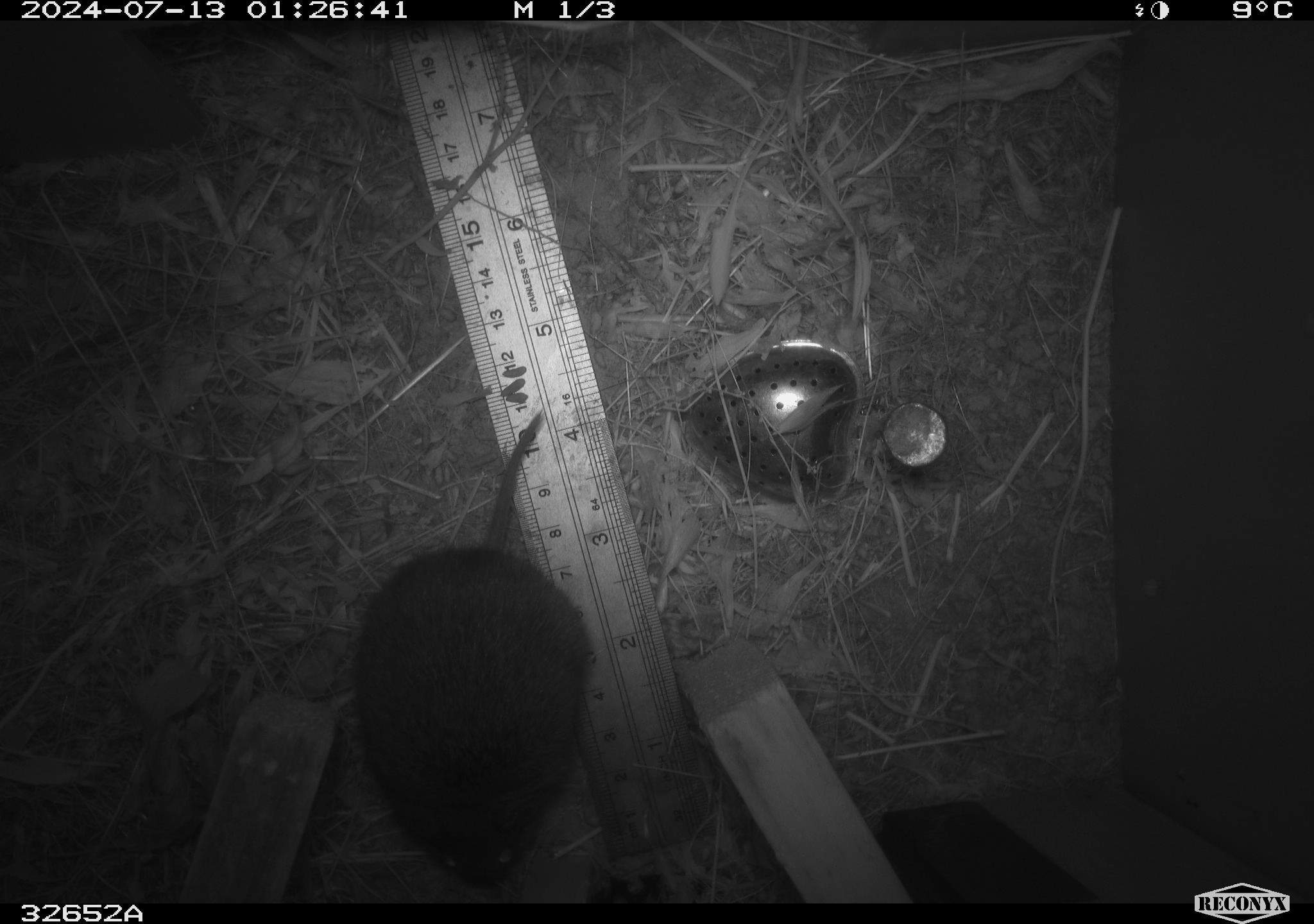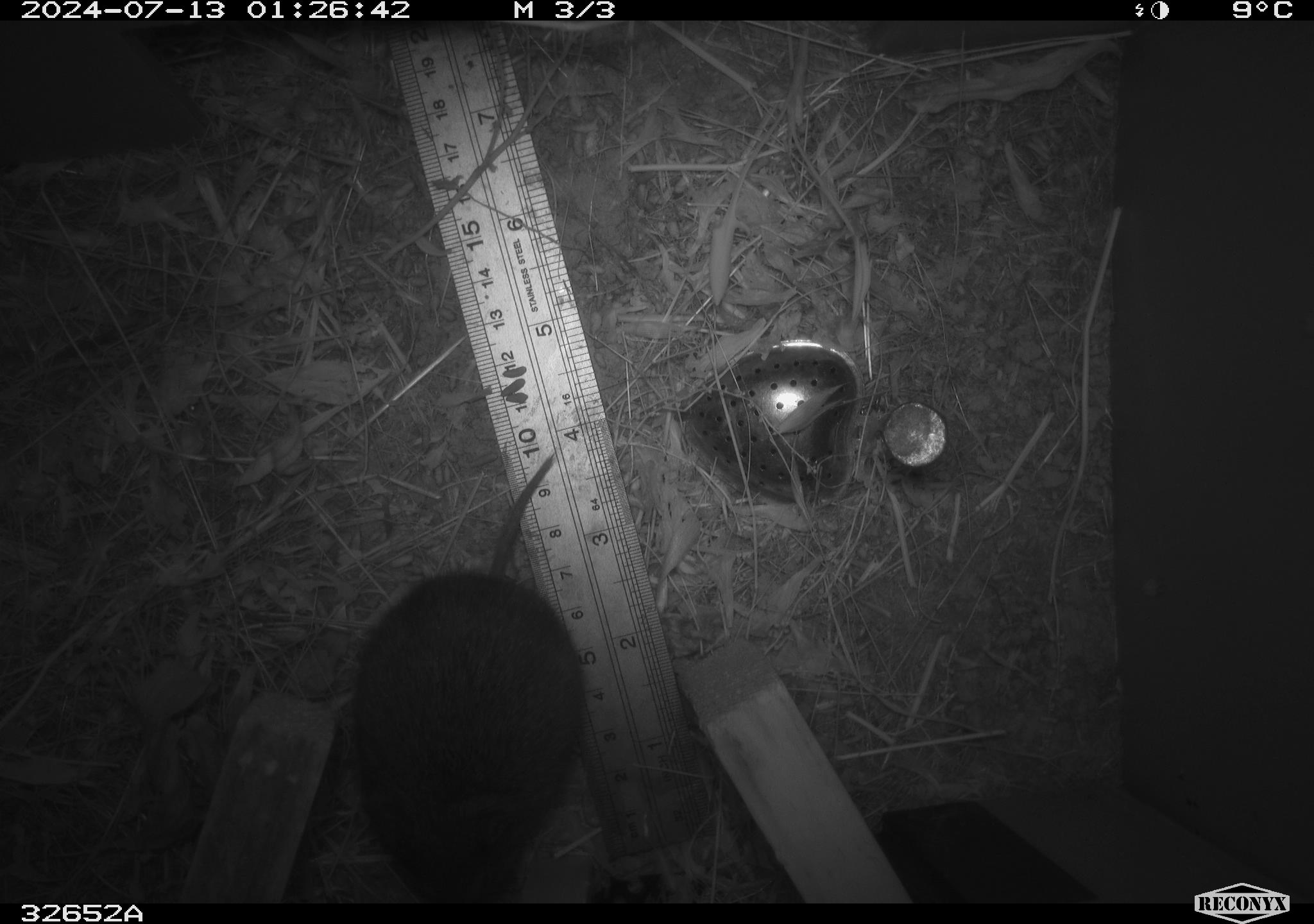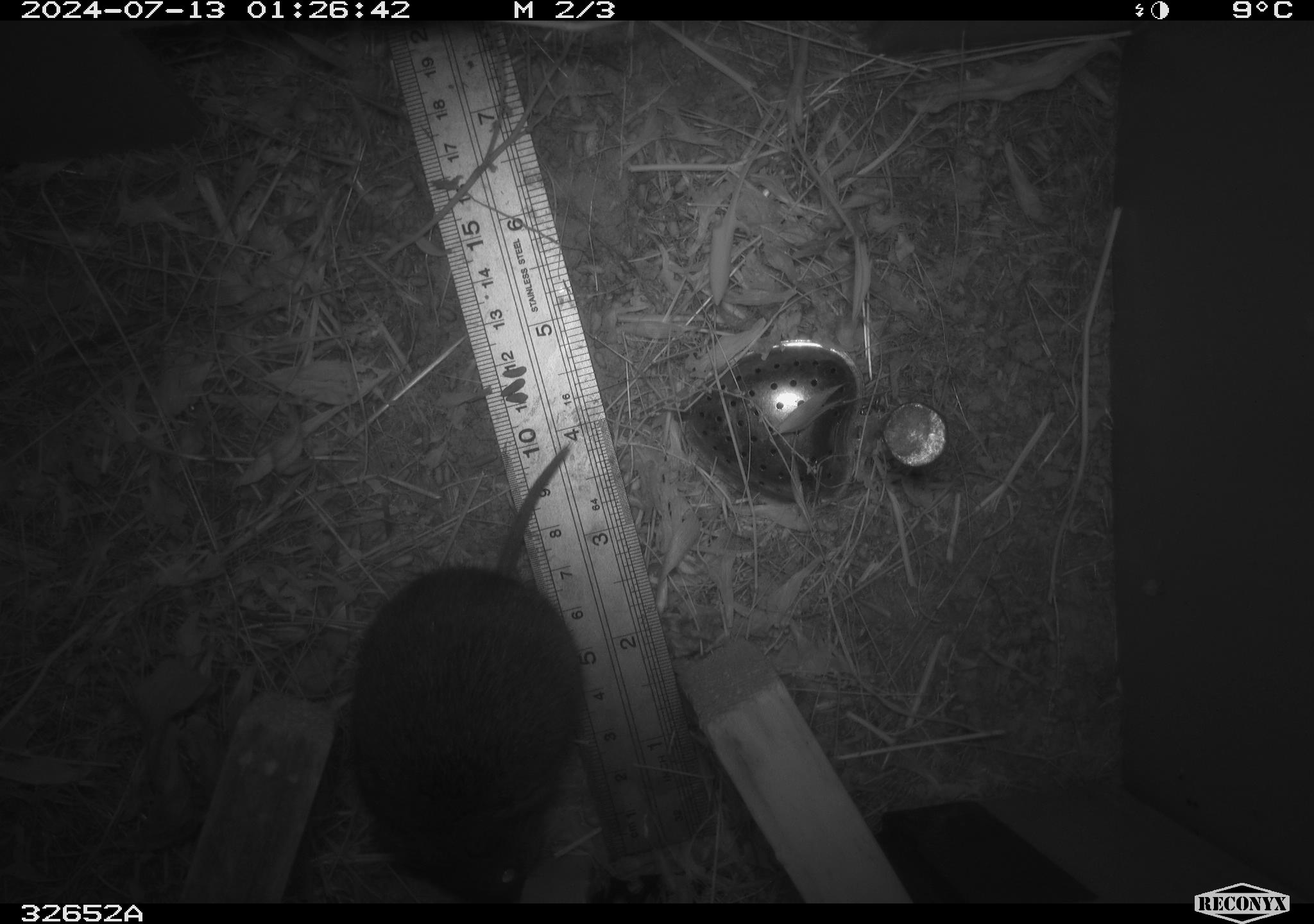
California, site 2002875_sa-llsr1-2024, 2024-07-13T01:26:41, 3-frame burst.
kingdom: Animalia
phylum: Chordata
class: Mammalia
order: Rodentia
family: Cricetidae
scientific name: Arvicolinae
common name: voles, lemmings, and muskrats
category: arvicolinae subfamily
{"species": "arvicolinae subfamily (voles, lemmings, and muskrats) (Arvicolinae)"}